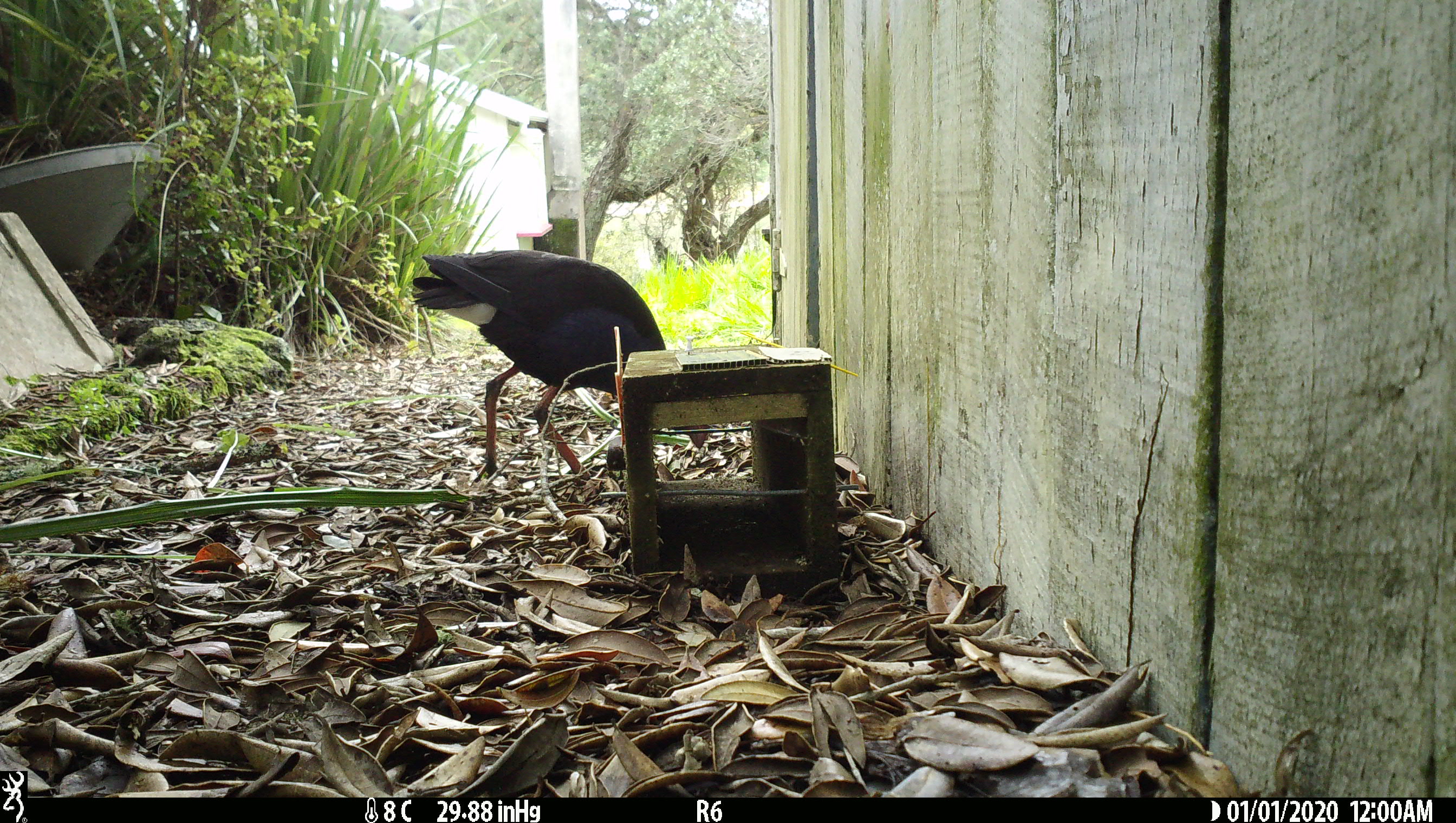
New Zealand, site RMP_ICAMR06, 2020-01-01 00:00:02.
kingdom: Animalia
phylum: Chordata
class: Aves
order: Gruiformes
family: Rallidae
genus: Porphyrio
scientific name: Porphyrio melanotus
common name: australasian swamphen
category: pukeko